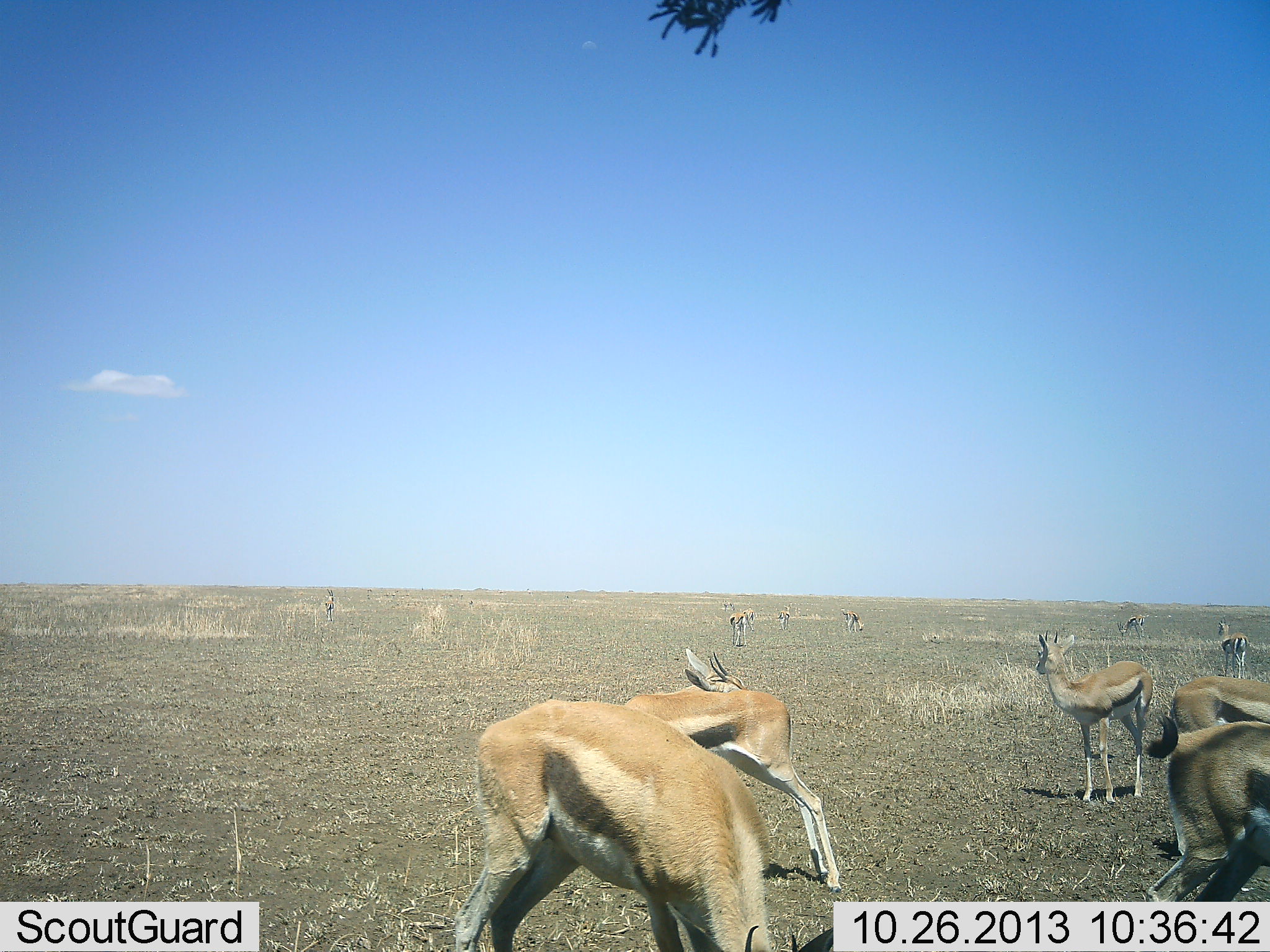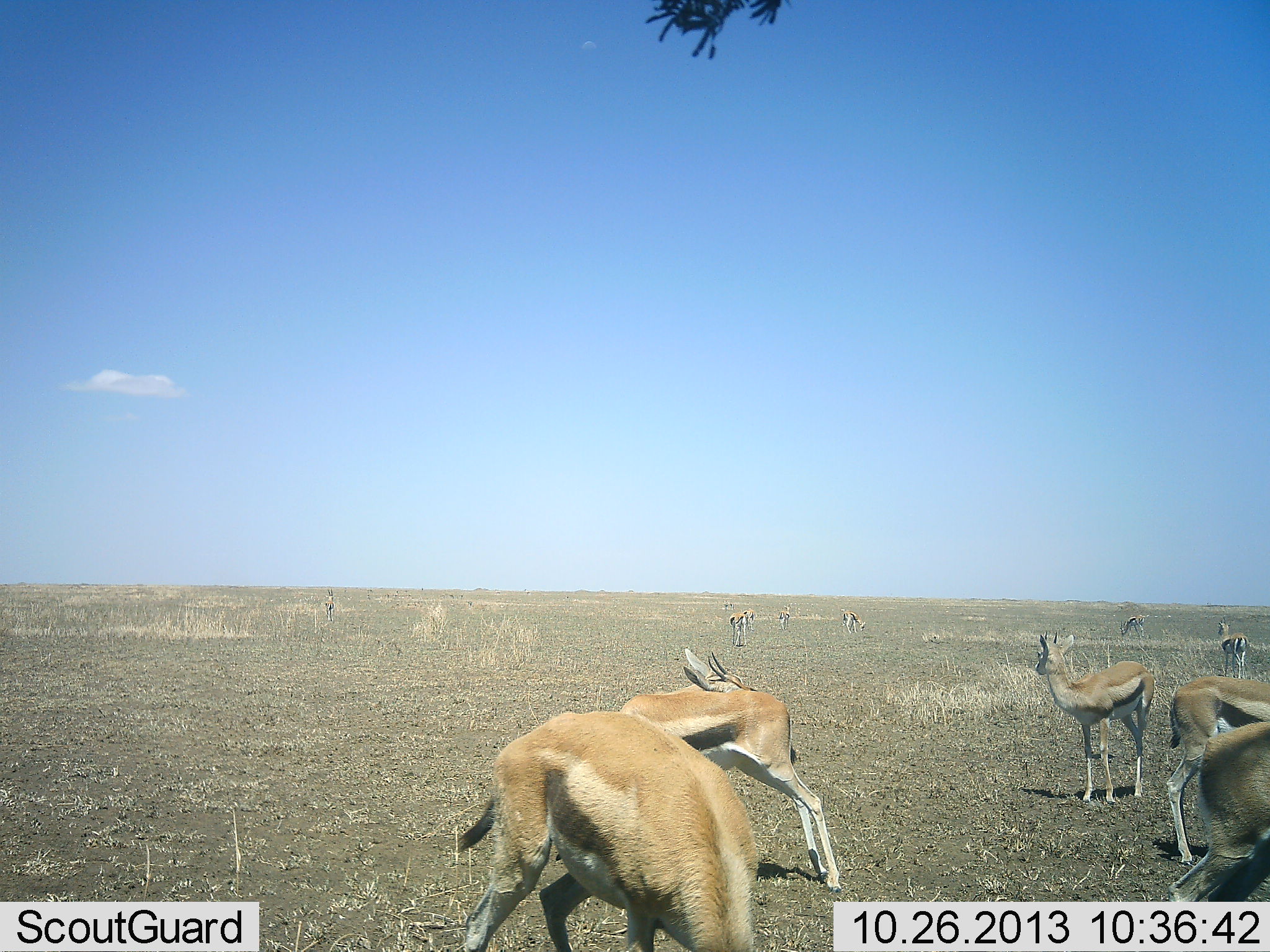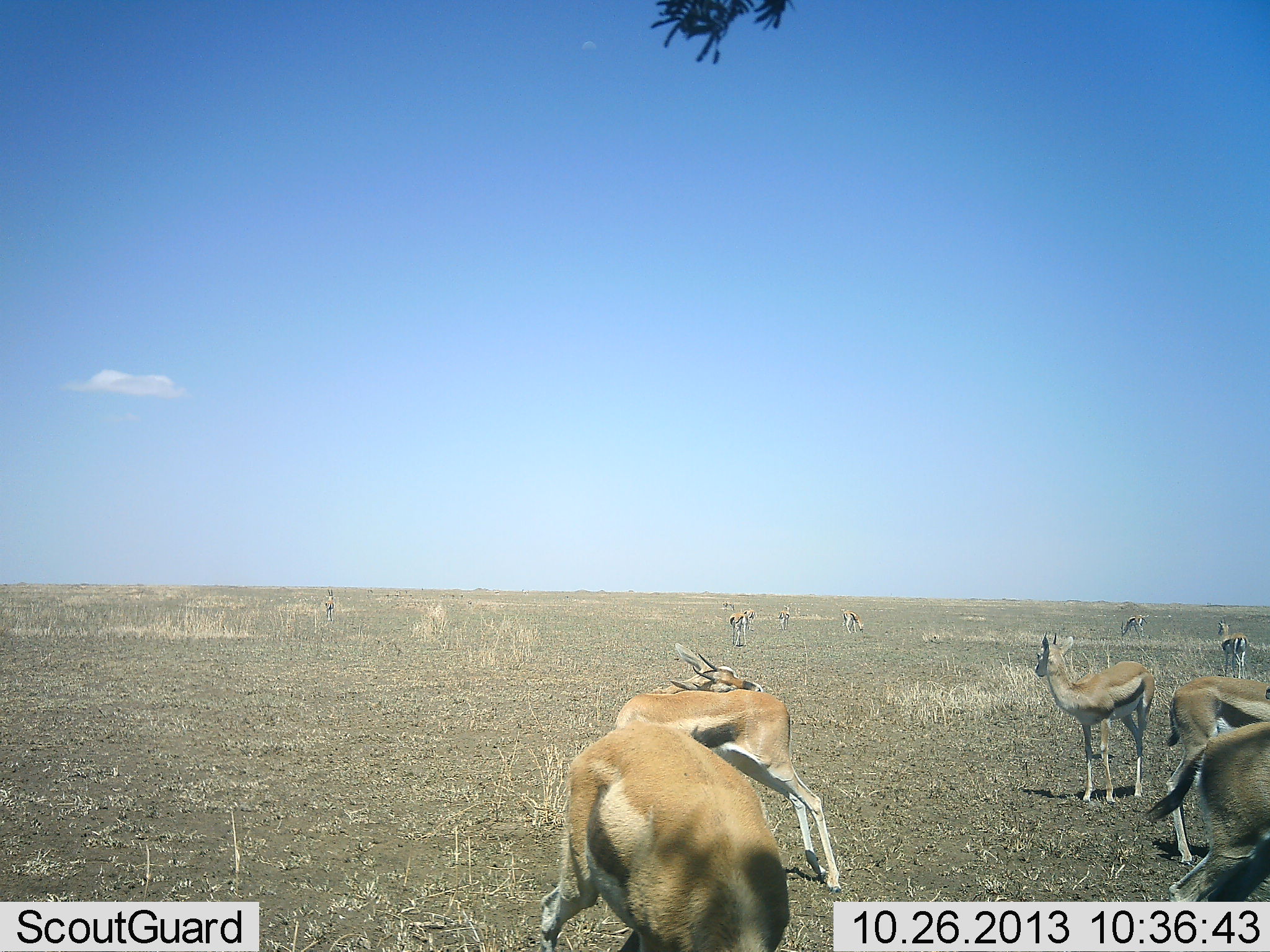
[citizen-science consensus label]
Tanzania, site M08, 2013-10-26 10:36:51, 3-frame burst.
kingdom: Animalia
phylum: Chordata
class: Mammalia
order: Artiodactyla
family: Bovidae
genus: Eudorcas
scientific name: Eudorcas thomsonii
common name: thomson's gazelle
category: gazellethomsons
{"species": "gazellethomsons (thomson's gazelle) (Eudorcas thomsonii)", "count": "11-50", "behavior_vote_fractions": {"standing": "100%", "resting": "0%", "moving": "40%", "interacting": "0%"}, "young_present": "0%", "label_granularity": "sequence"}